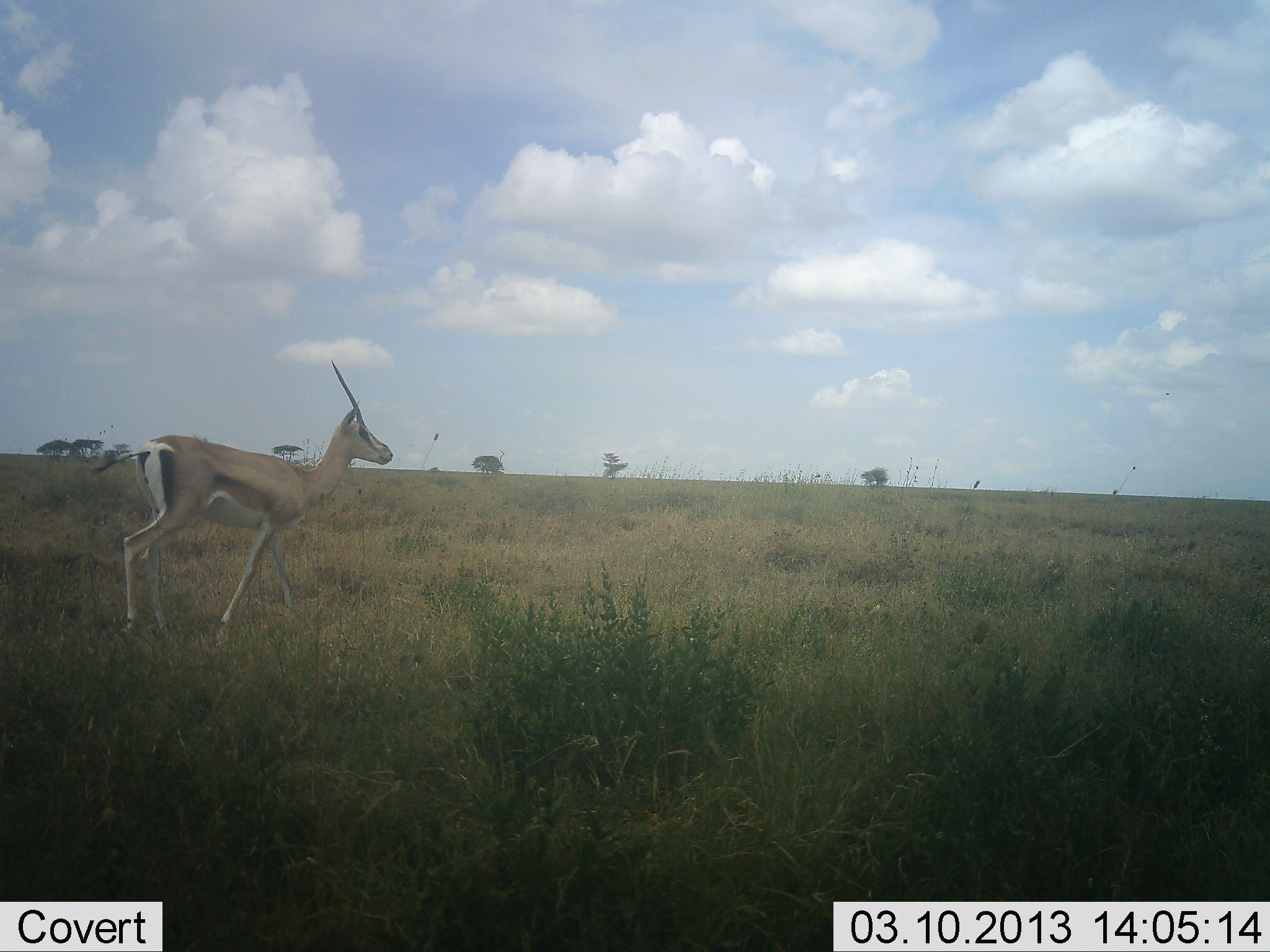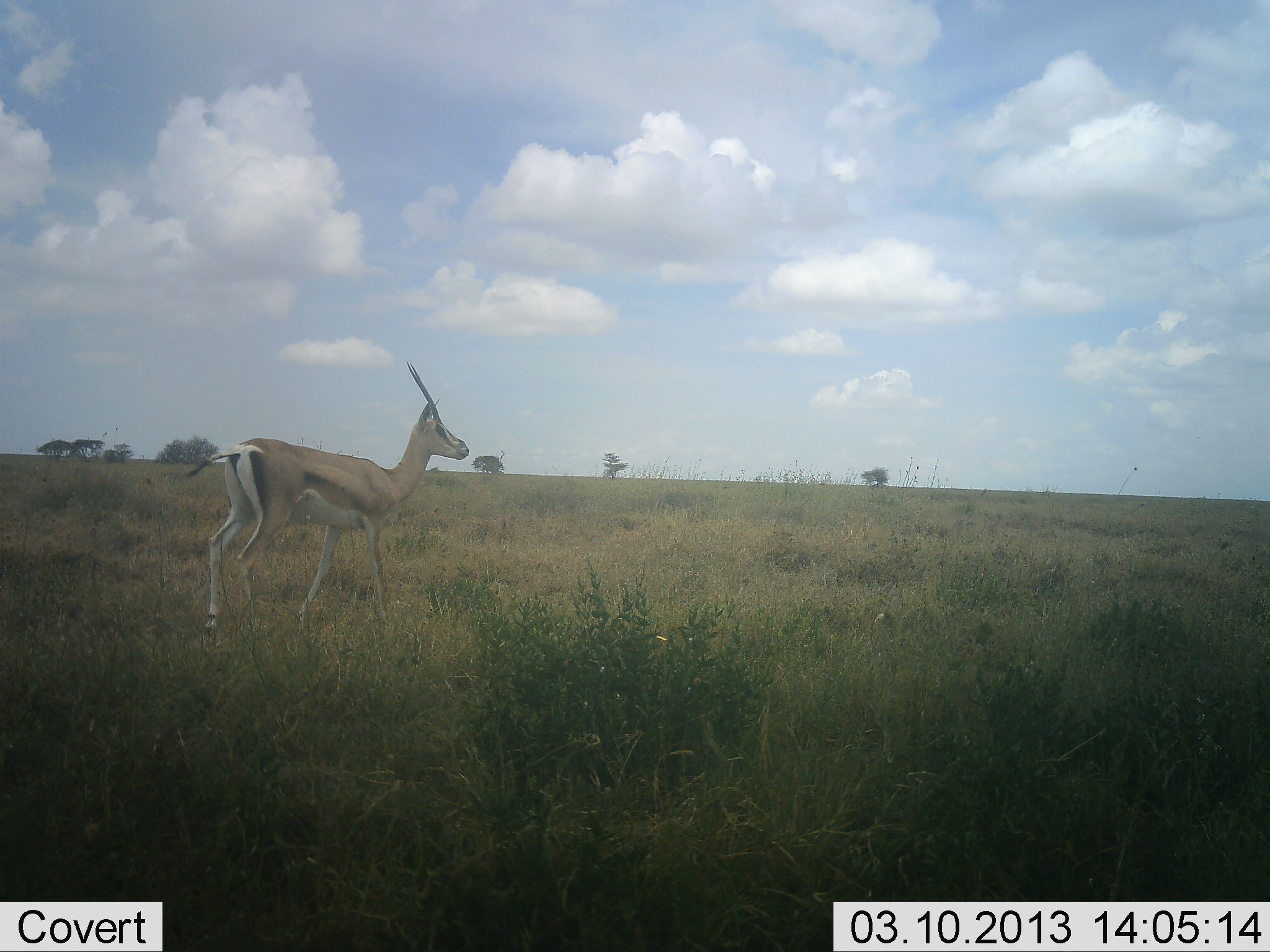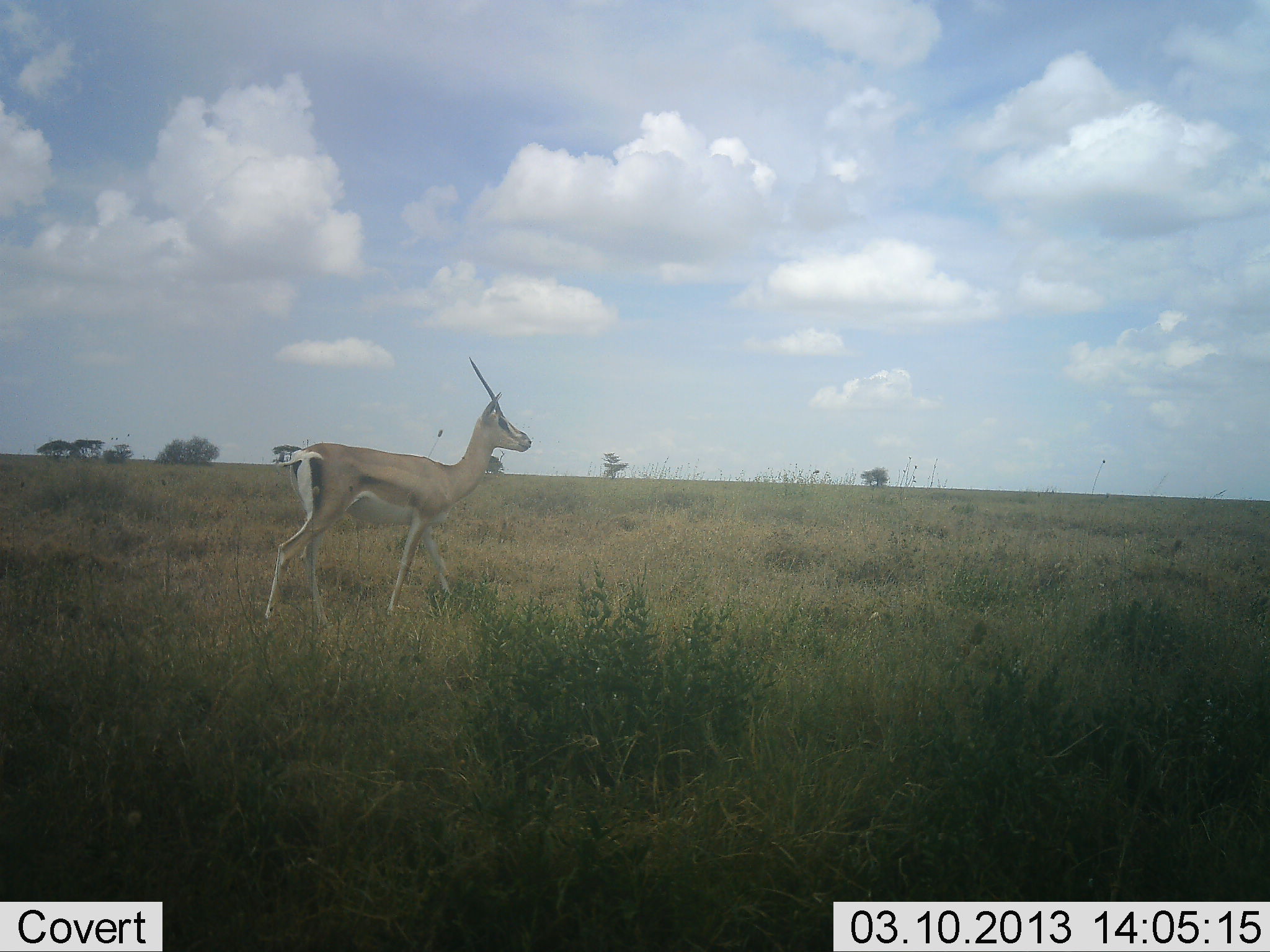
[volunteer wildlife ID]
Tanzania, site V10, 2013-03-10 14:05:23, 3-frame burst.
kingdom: Animalia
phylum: Chordata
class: Mammalia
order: Artiodactyla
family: Bovidae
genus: Nanger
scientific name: Nanger granti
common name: grant's gazelle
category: gazellegrants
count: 1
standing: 6%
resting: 0%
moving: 94%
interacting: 0%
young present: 0%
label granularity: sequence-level